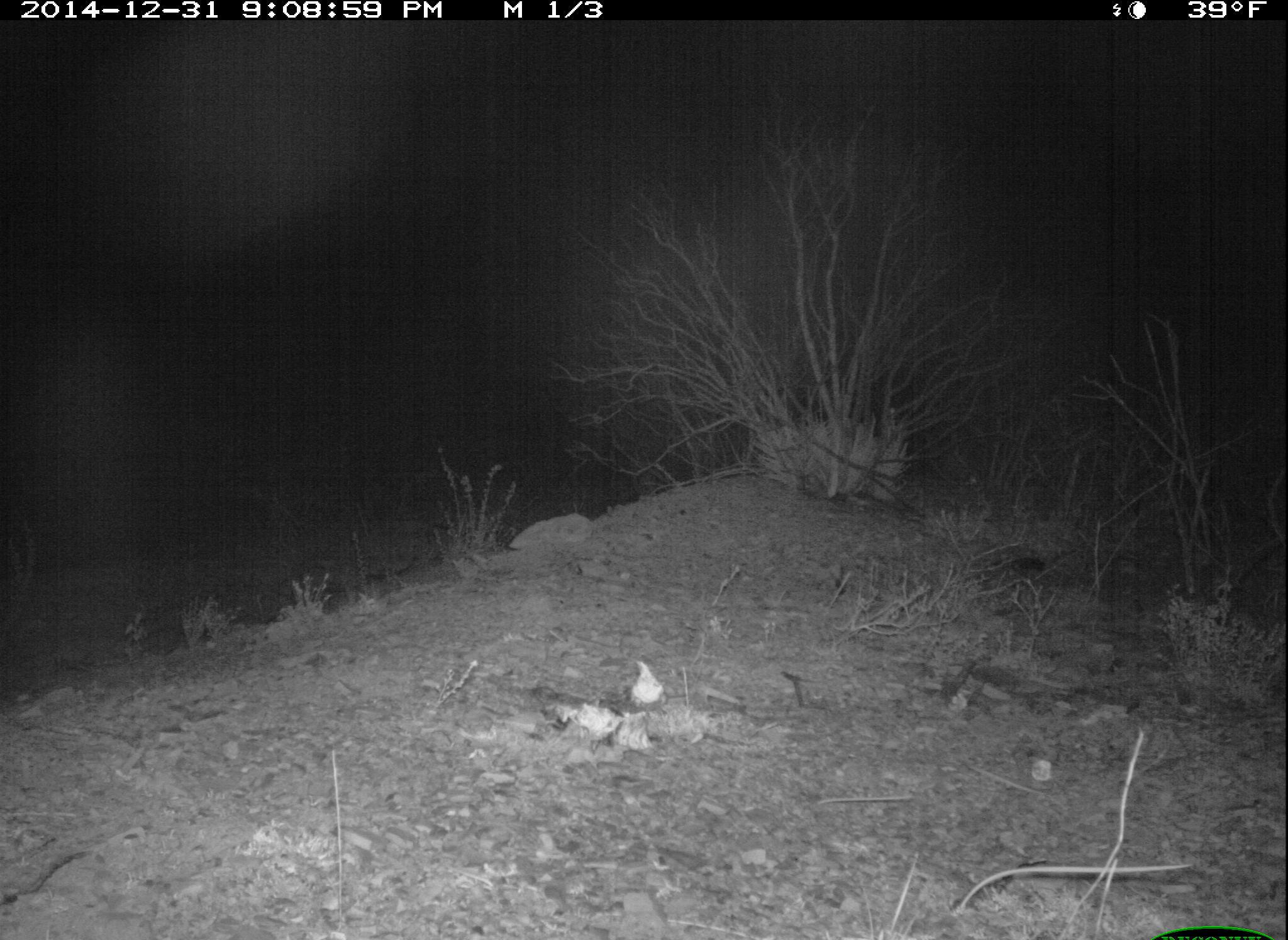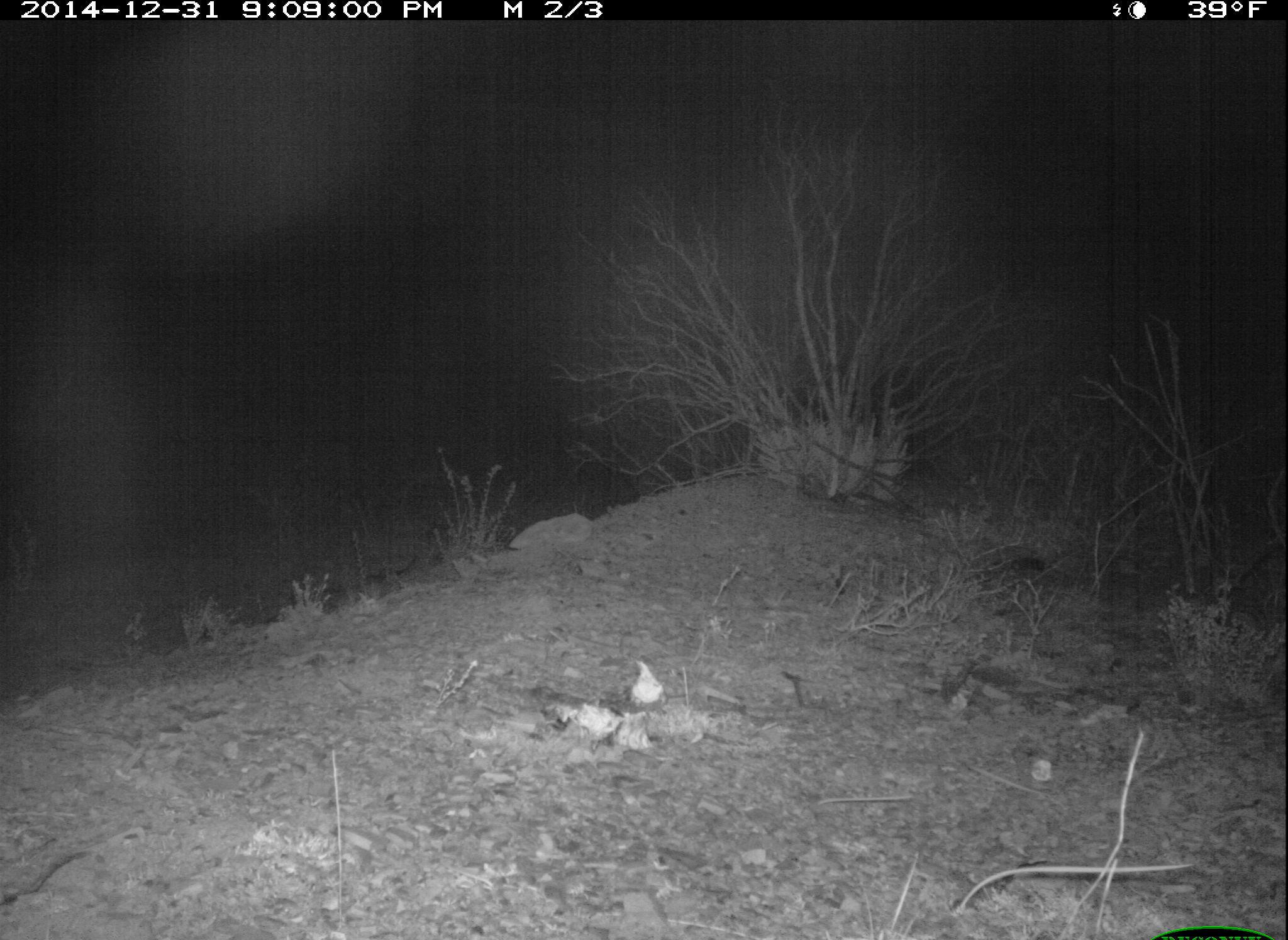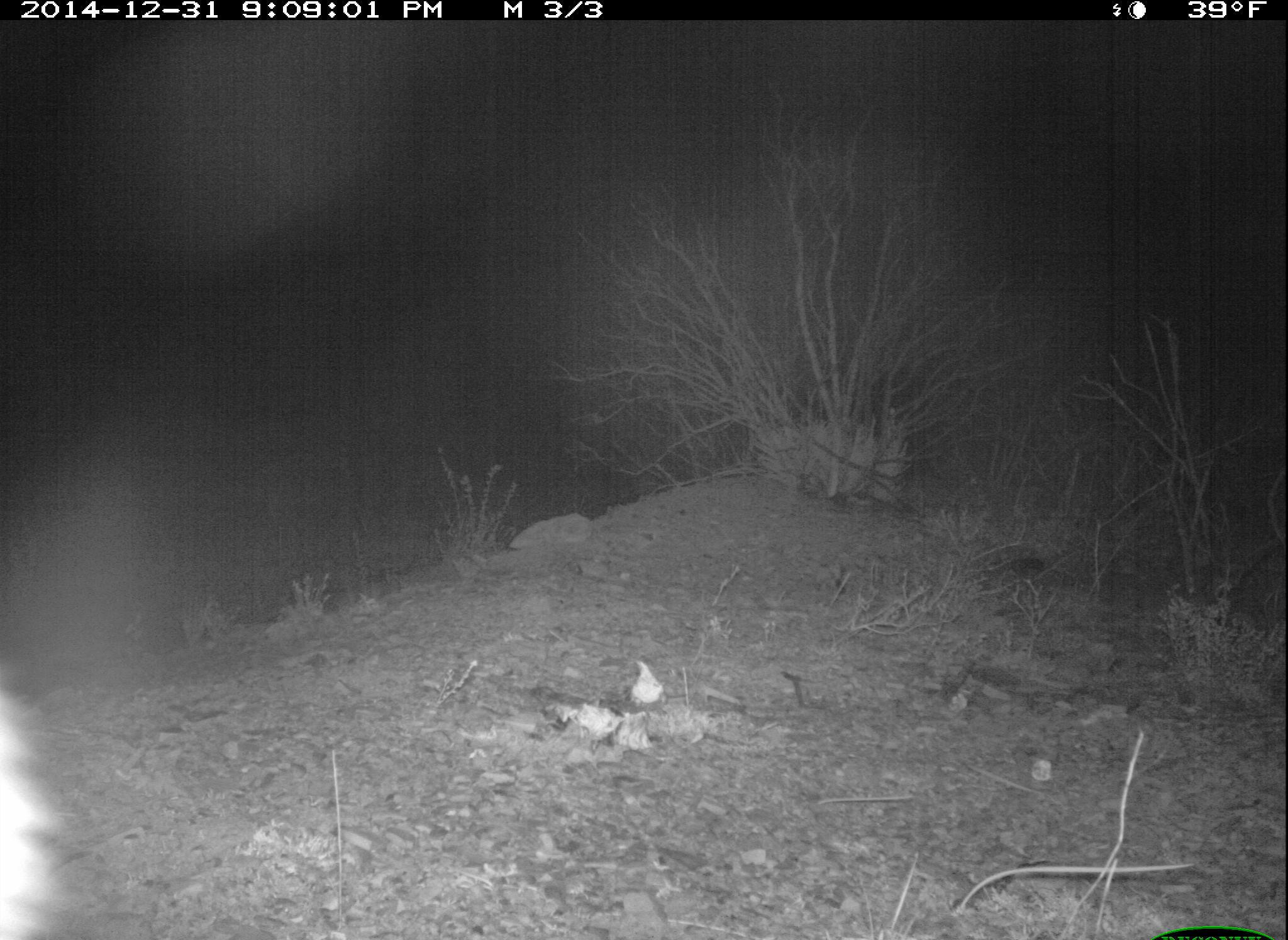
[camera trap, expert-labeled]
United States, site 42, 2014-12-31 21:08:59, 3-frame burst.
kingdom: Animalia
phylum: Chordata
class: Mammalia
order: Carnivora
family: Canidae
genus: Urocyon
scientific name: Urocyon cinereoargenteus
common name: gray fox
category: fox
Fox (gray fox) (Urocyon cinereoargenteus).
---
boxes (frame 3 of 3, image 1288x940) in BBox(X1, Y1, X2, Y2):
fox: BBox(0, 695, 71, 940)